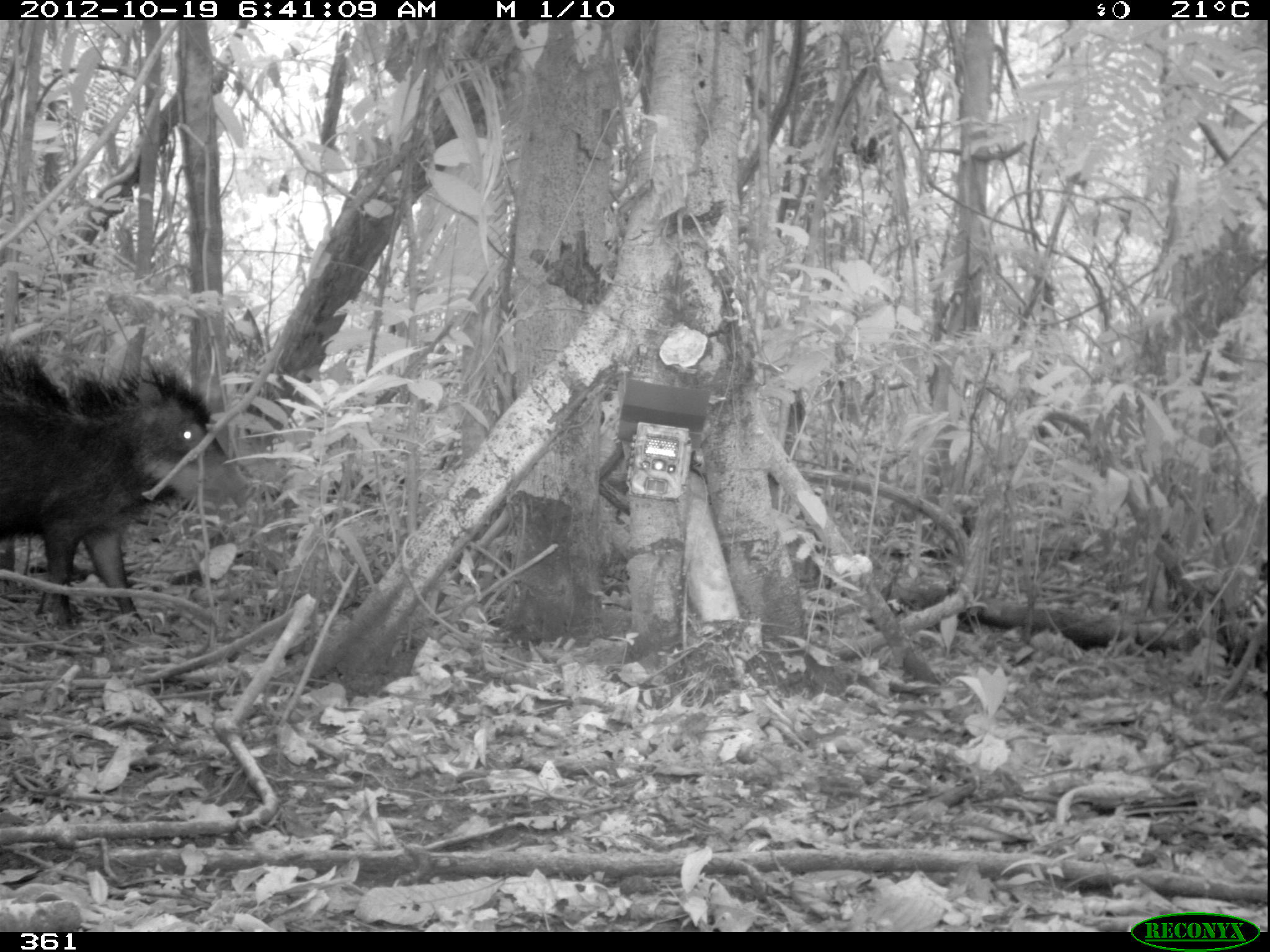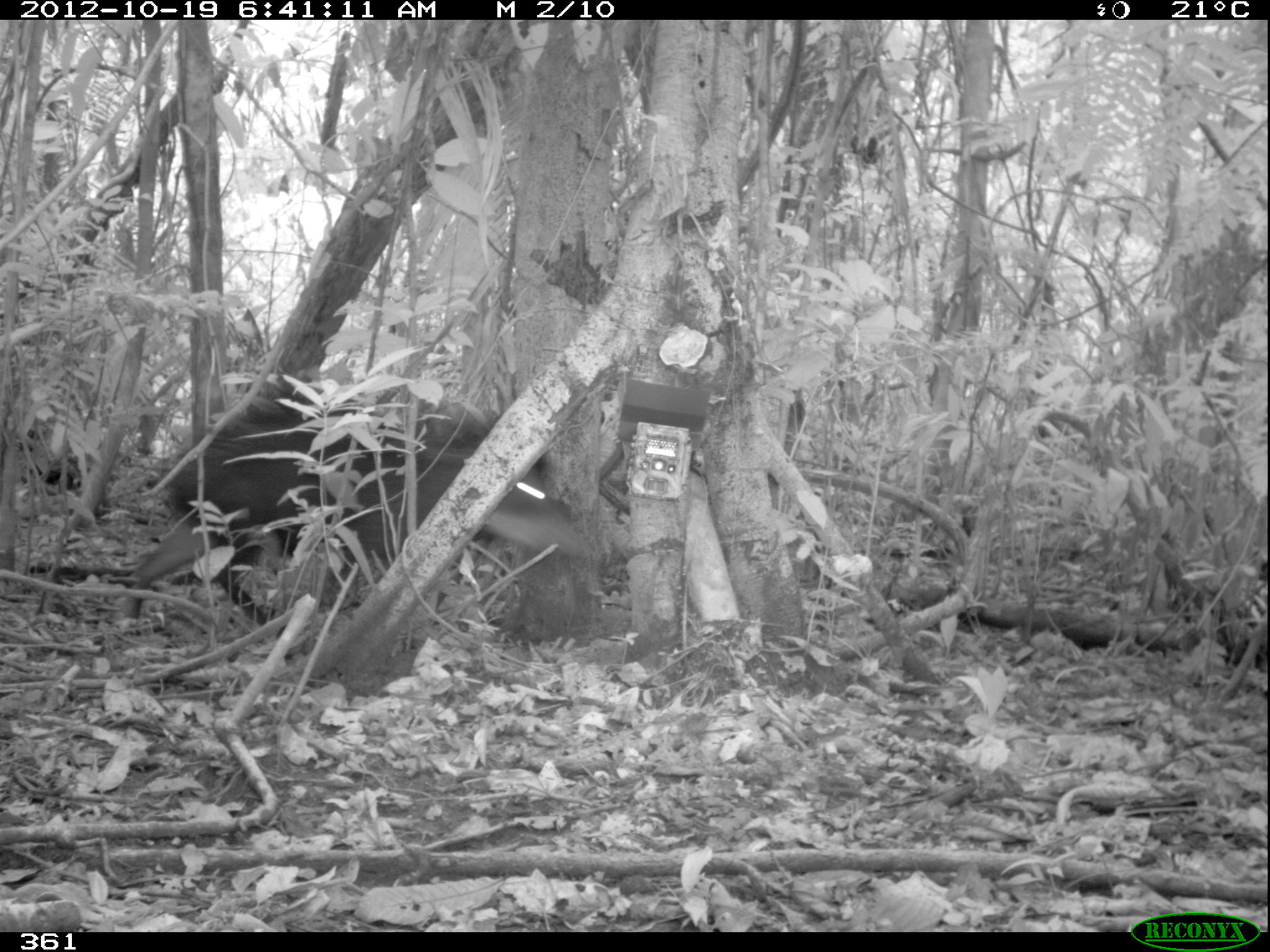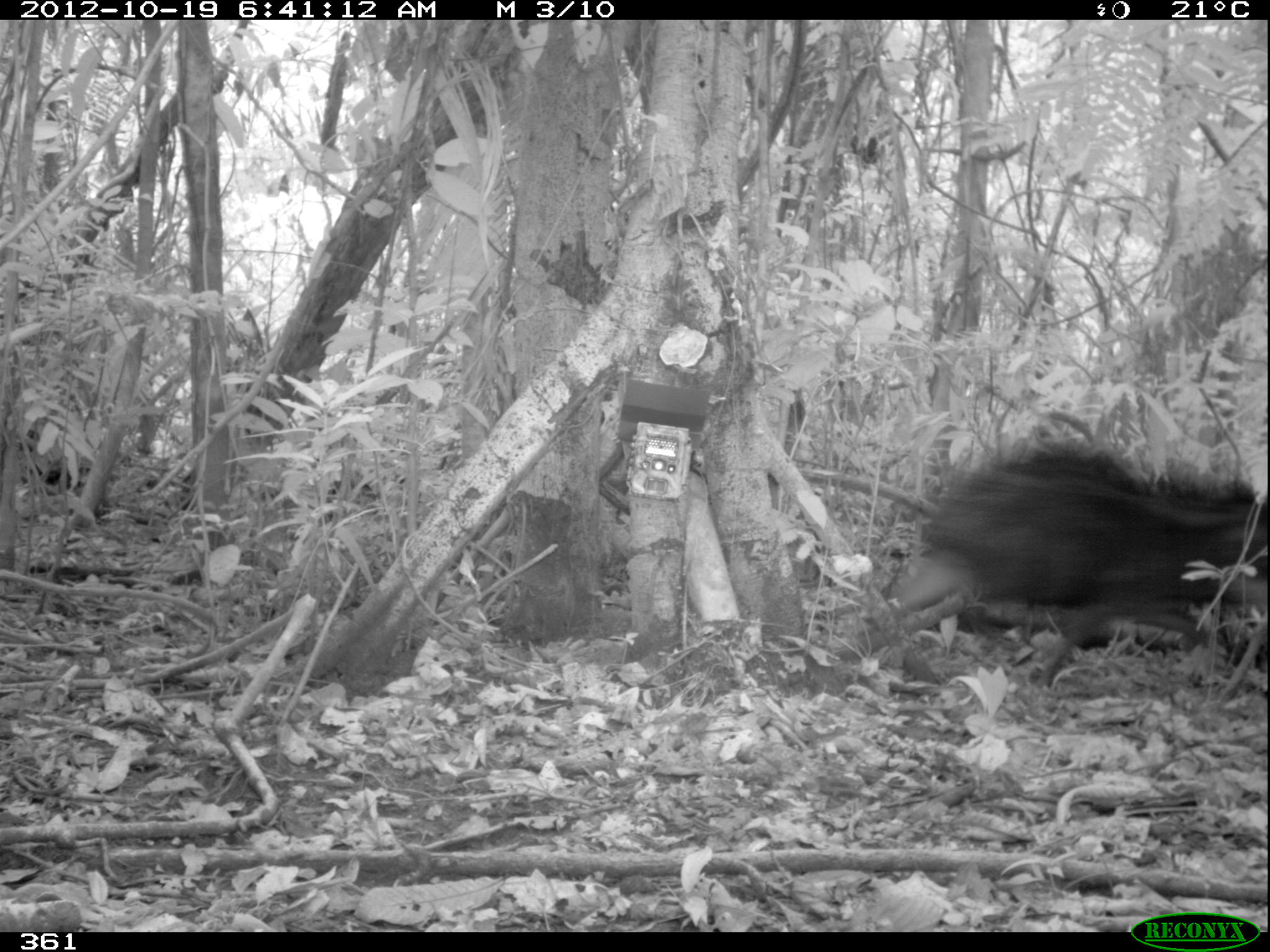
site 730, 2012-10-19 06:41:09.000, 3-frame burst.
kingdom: Animalia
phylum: Chordata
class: Mammalia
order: Artiodactyla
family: Tayassuidae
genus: Tayassu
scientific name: Tayassu pecari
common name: white-lipped peccary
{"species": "Tayassu pecari (white-lipped peccary)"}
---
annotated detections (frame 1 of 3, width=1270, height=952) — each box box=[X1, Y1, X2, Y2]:
tayassu pecari: box=[0, 341, 258, 635]